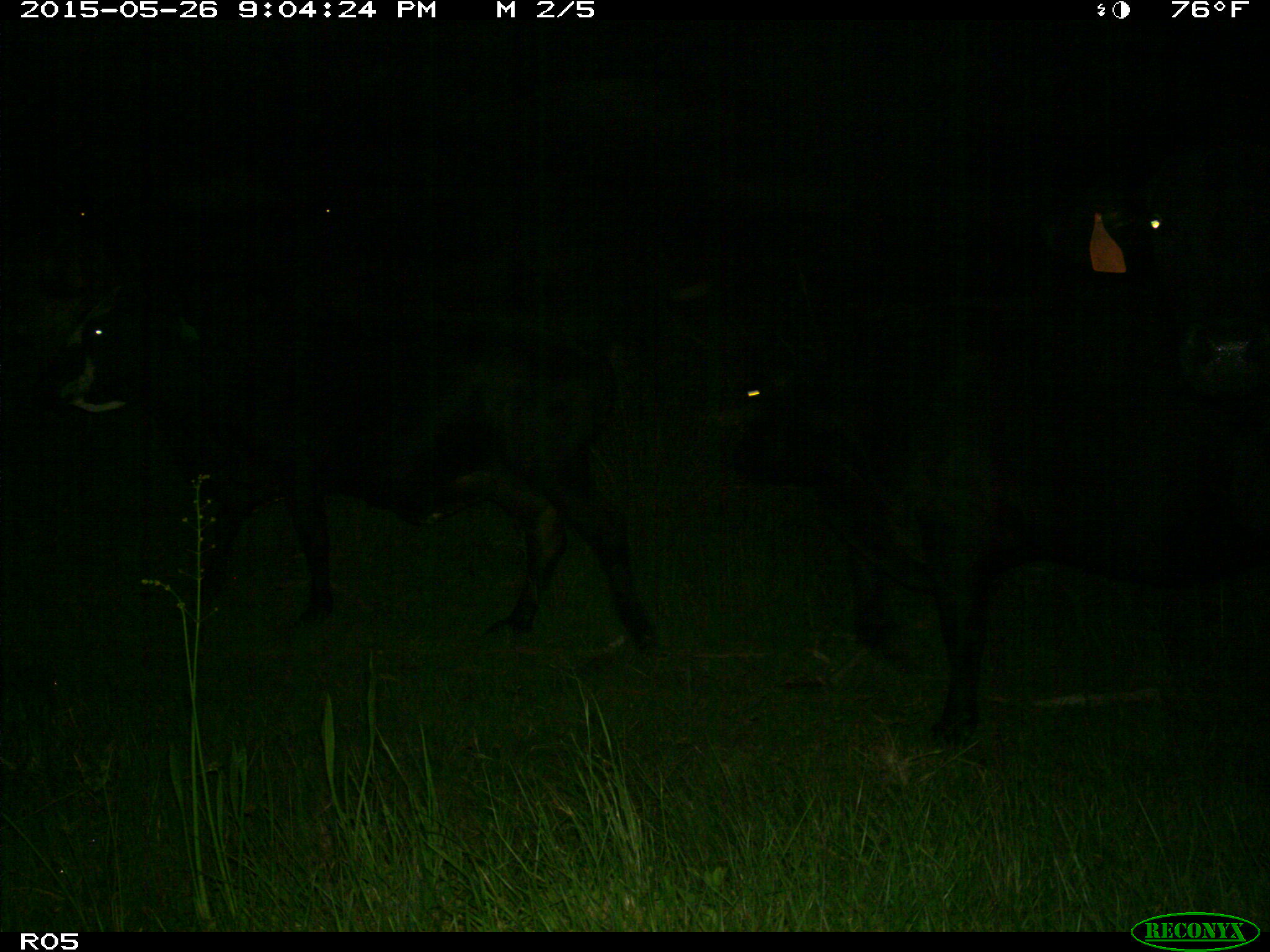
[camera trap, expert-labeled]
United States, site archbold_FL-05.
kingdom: Animalia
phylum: Chordata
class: Mammalia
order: Artiodactyla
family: Bovidae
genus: Bos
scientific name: Bos taurus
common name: domestic cow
Bos taurus (domestic cow).